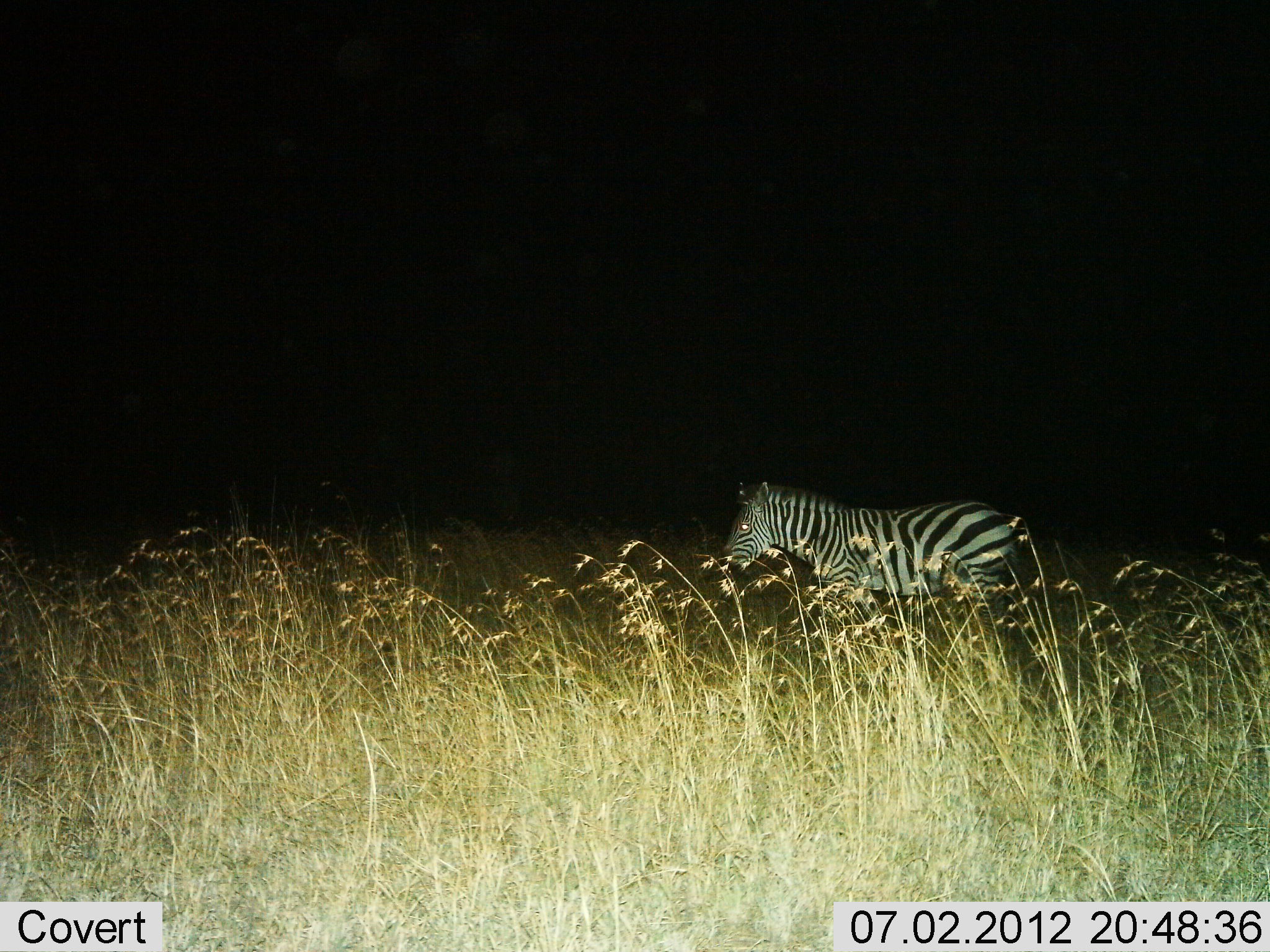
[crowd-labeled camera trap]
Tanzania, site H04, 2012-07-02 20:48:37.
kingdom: Animalia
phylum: Chordata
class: Mammalia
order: Perissodactyla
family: Equidae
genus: Equus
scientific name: Equus quagga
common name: plains zebra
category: zebra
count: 1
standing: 70%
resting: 0%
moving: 30%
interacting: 0%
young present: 0%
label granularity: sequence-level